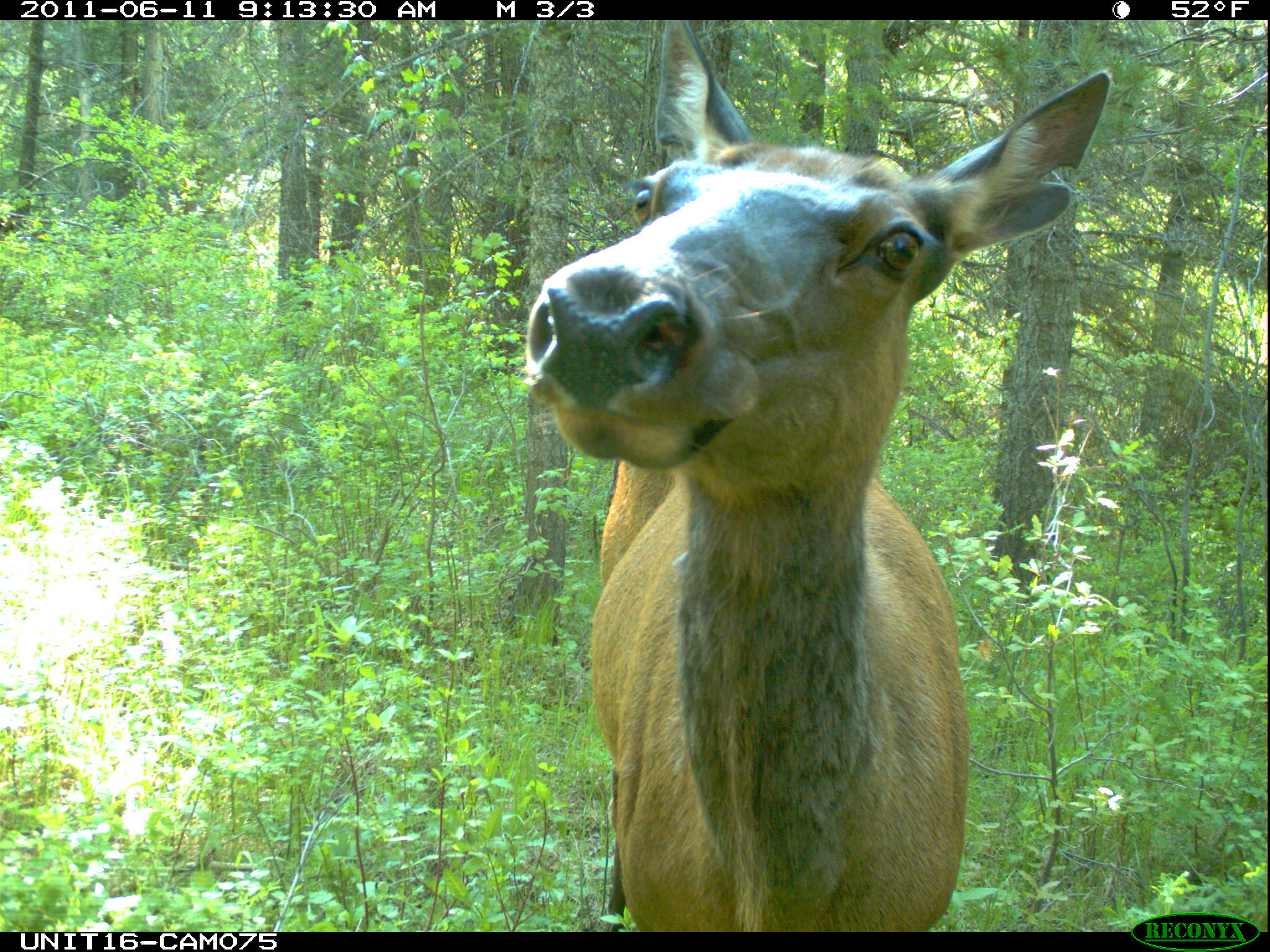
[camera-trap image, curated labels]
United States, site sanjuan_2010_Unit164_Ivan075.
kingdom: Animalia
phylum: Chordata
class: Mammalia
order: Artiodactyla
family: Cervidae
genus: Cervus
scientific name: Cervus elaphus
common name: red deer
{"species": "Cervus elaphus (red deer)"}